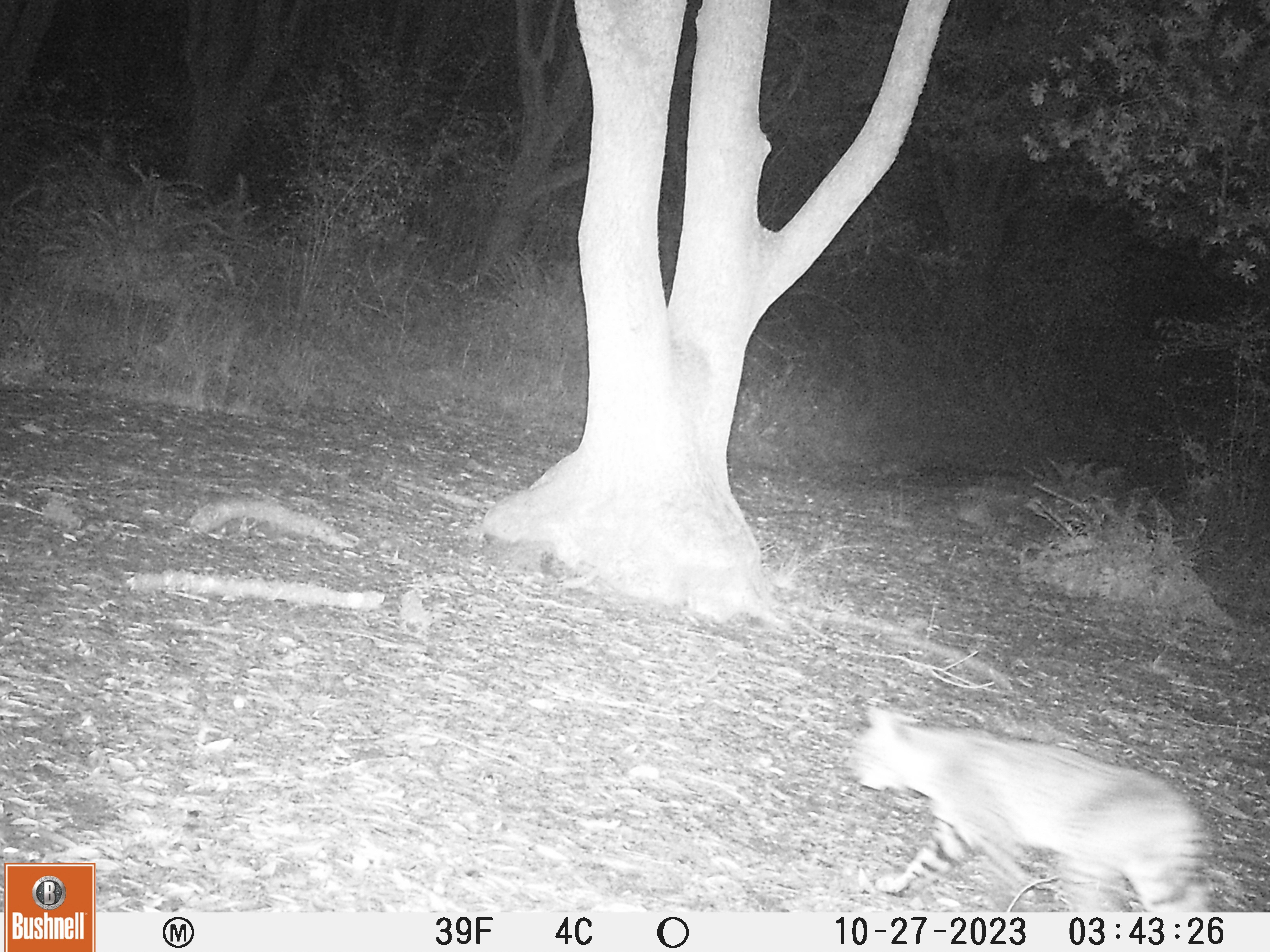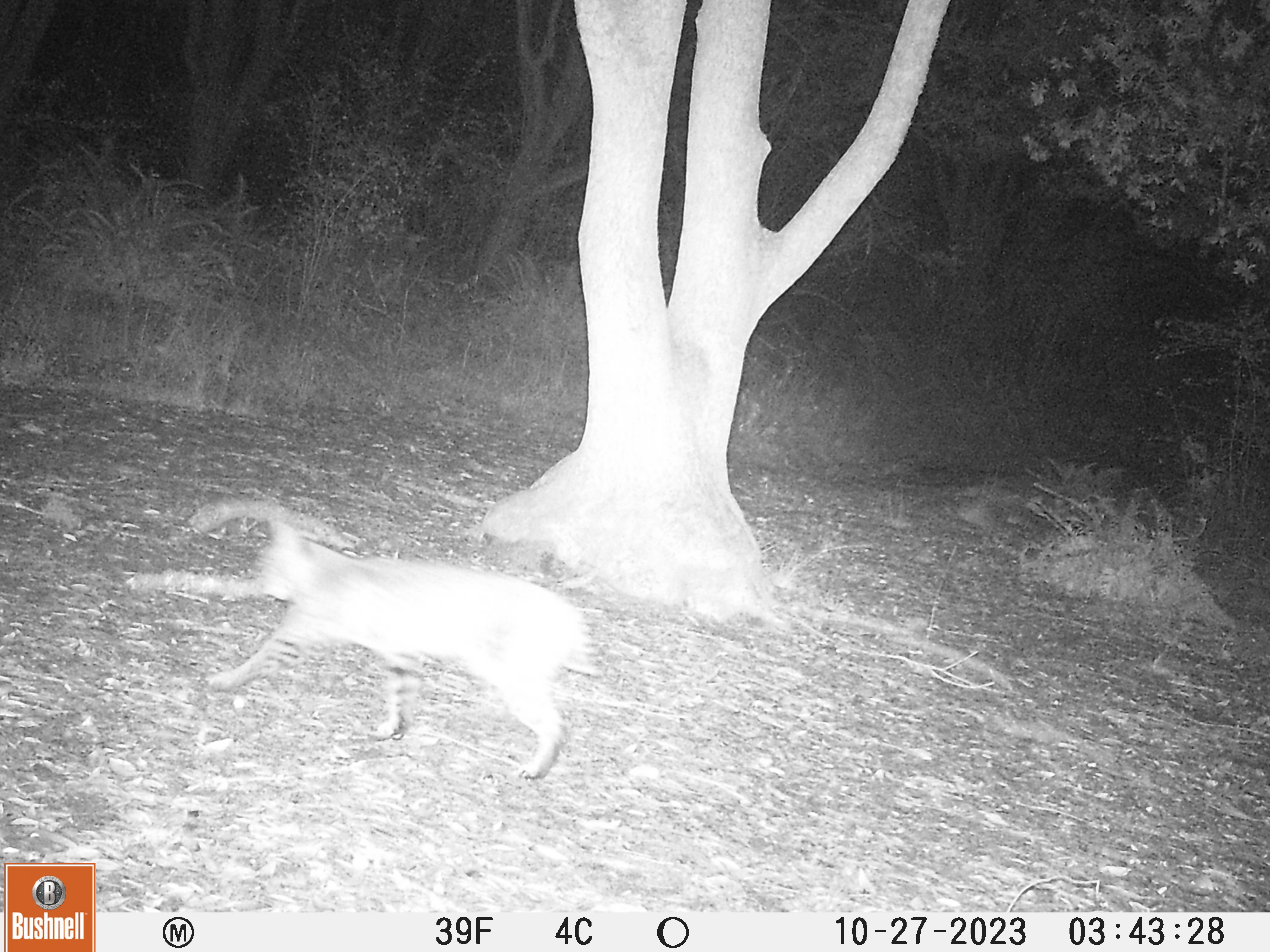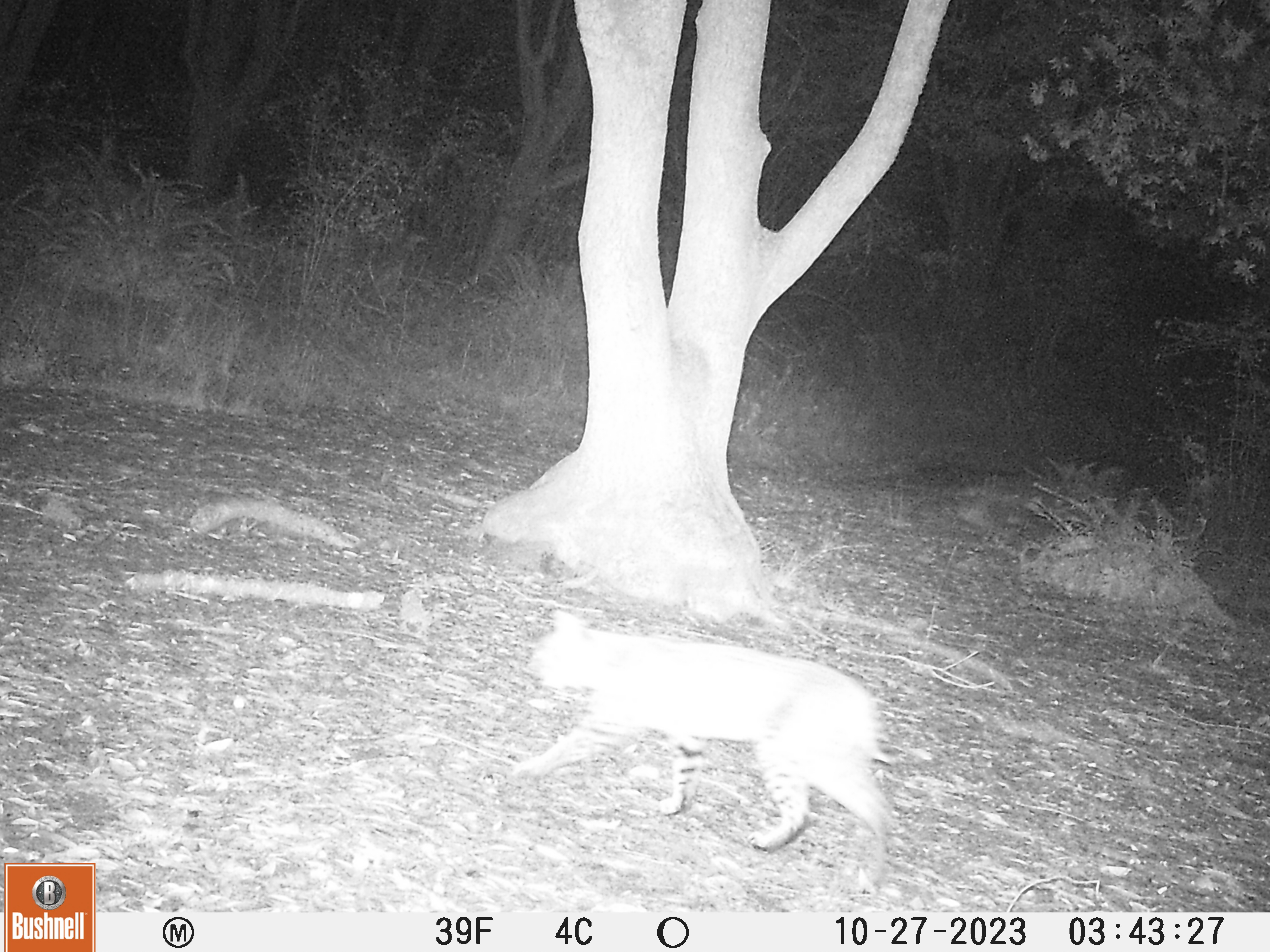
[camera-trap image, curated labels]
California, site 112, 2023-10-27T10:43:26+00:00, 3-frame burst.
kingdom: Animalia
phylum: Chordata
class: Mammalia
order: Carnivora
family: Felidae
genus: Lynx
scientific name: Lynx rufus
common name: bobcat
Bobcat (Lynx rufus).